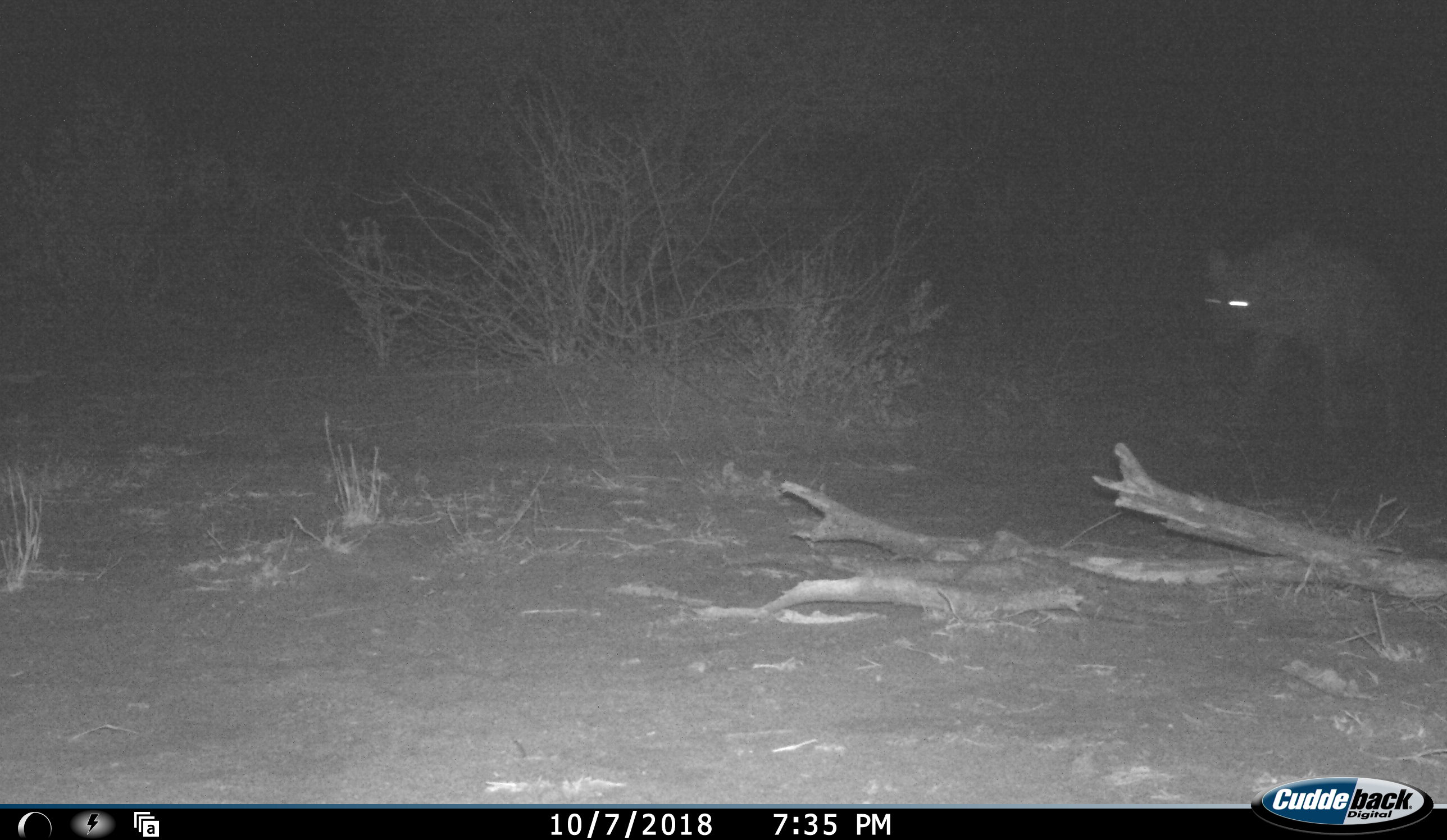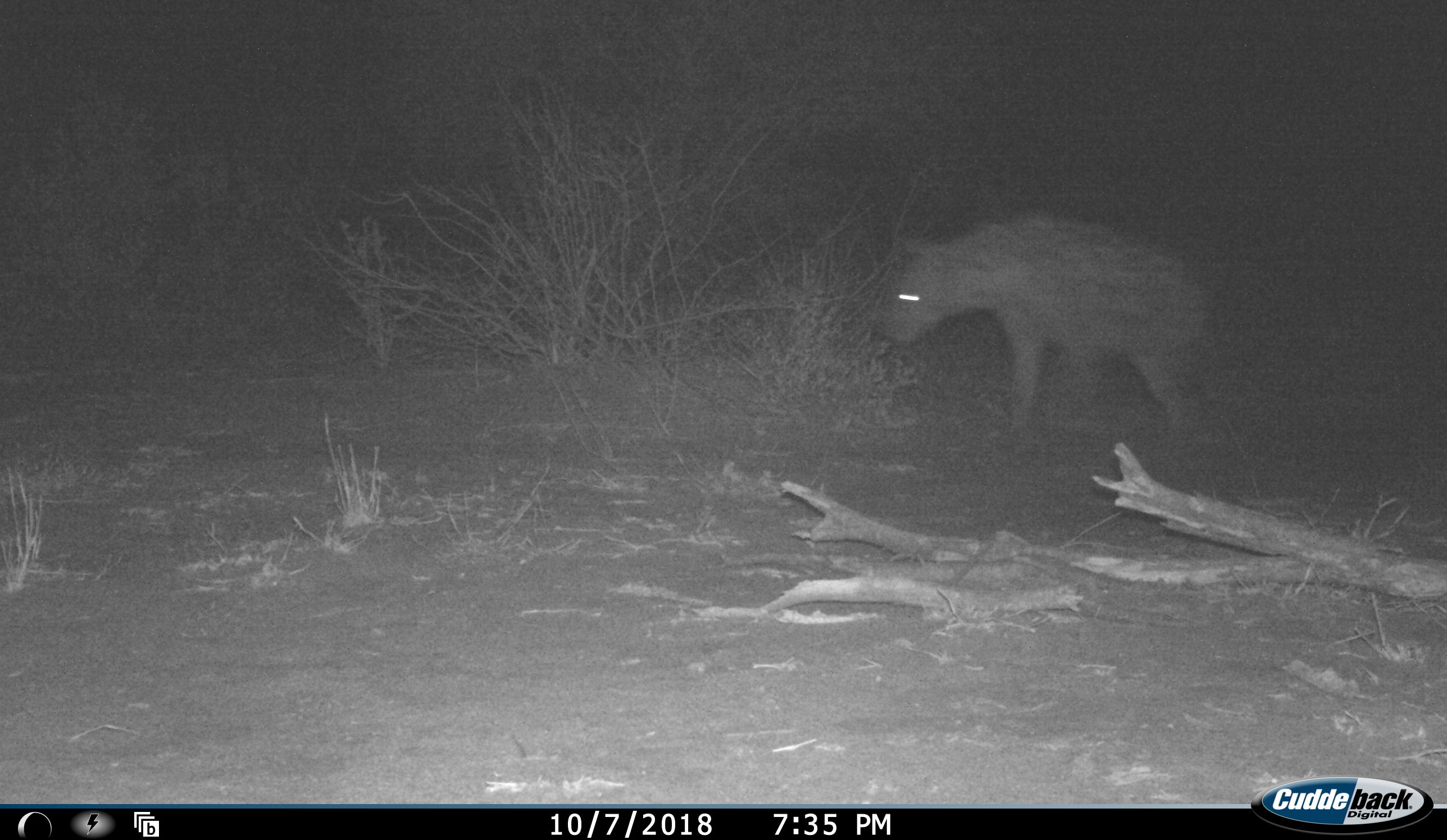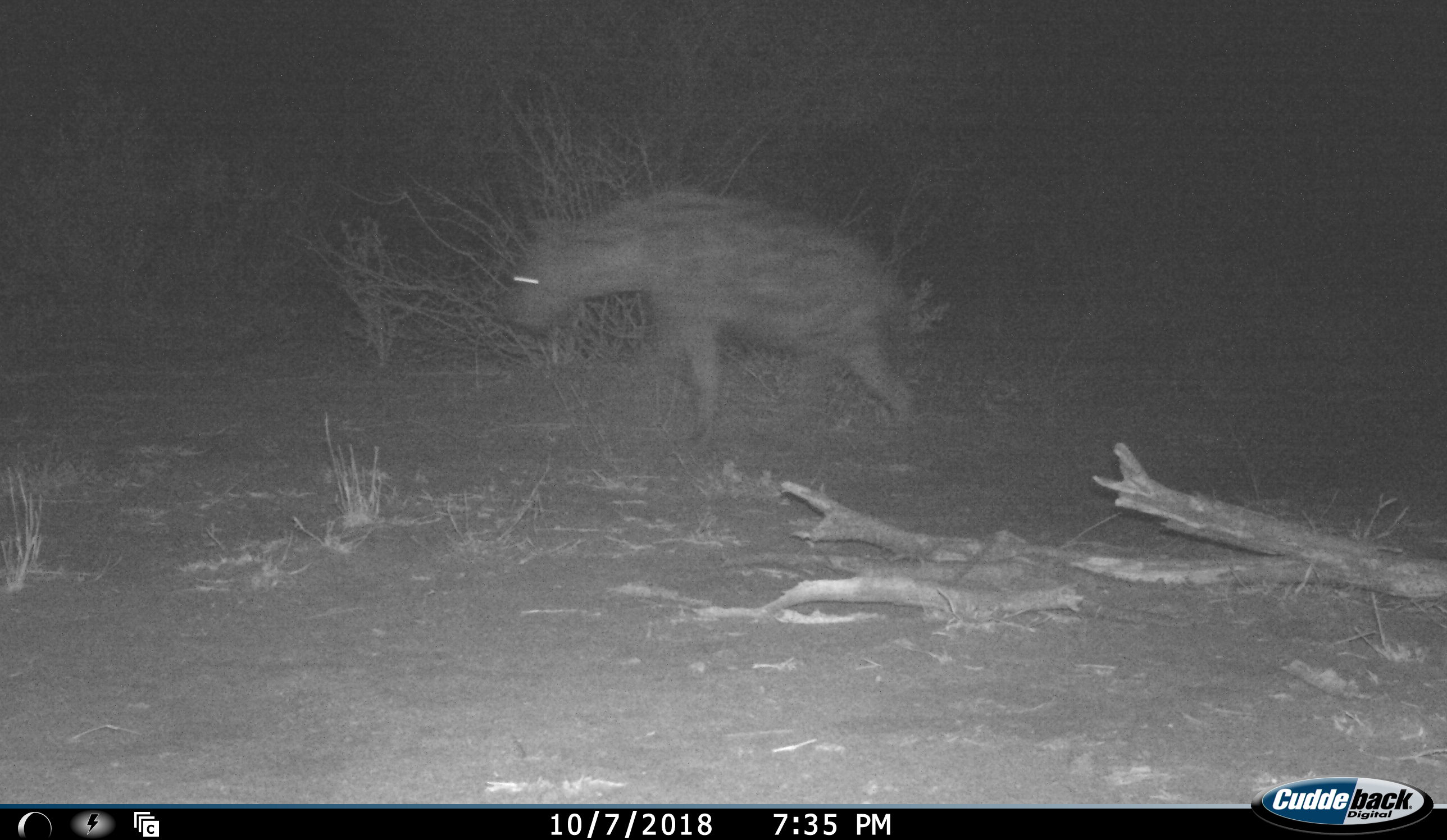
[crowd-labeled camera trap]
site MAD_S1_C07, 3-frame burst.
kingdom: Animalia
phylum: Chordata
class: Mammalia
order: Carnivora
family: Hyaenidae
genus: Crocuta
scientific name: Crocuta crocuta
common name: spotted hyena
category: hyenaspotted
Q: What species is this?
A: Hyenaspotted (spotted hyena) (Crocuta crocuta).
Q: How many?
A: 1.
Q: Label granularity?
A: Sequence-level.